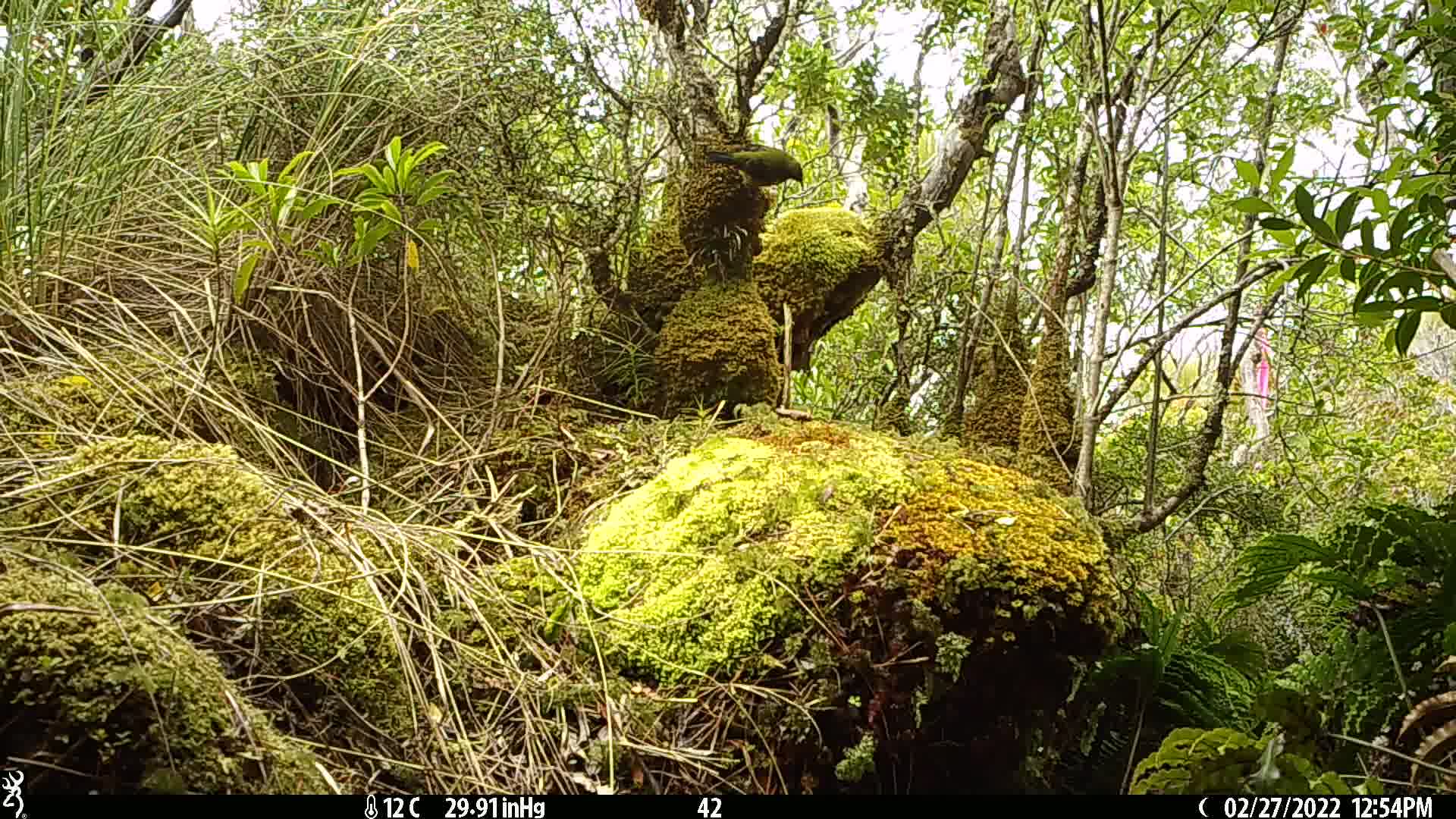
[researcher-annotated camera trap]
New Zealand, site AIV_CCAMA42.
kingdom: Animalia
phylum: Chordata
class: Aves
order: Passeriformes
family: Meliphagidae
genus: Anthornis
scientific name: Anthornis melanura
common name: new zealand bellbird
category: bellbird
Bellbird (new zealand bellbird) (Anthornis melanura).